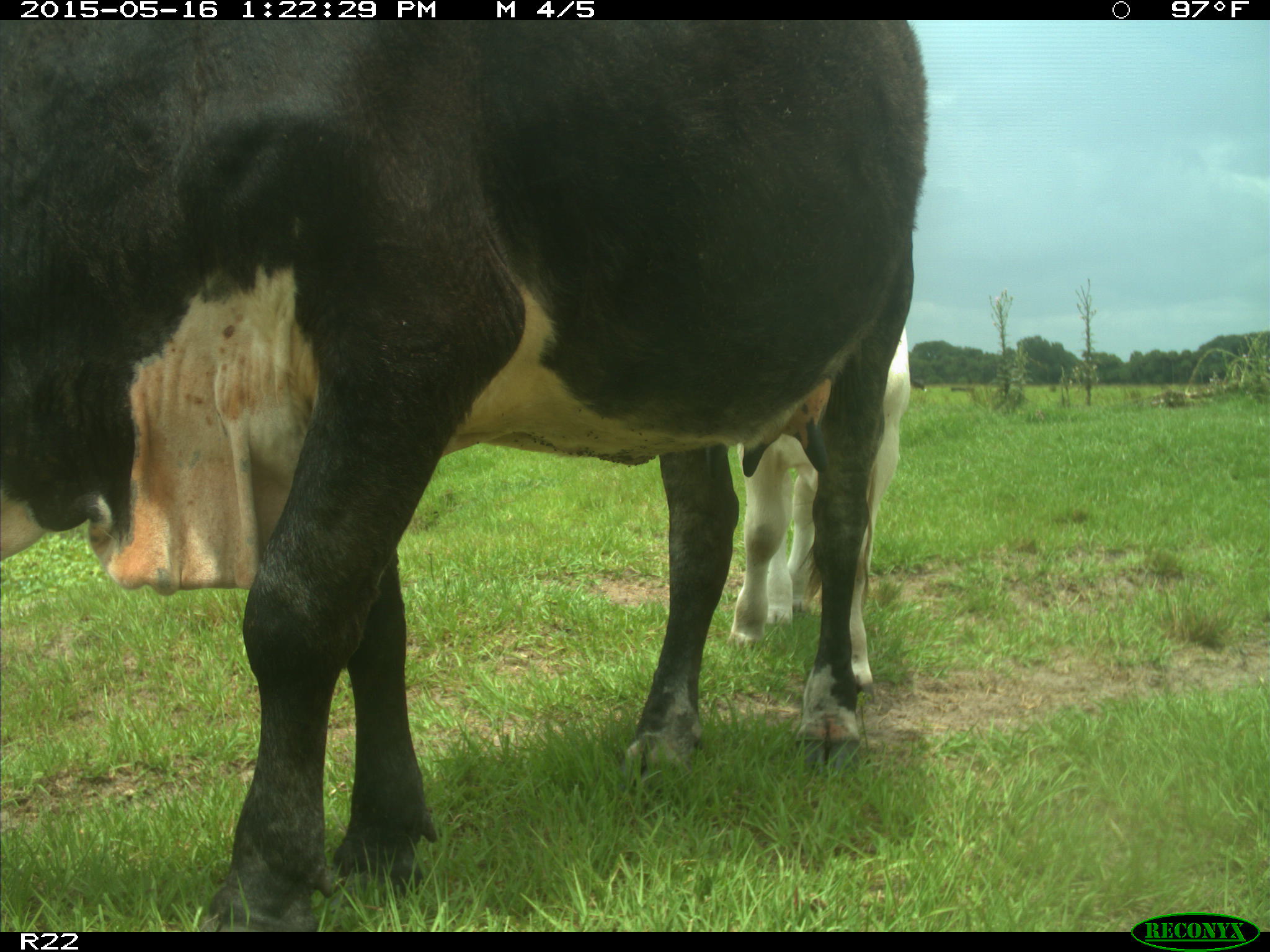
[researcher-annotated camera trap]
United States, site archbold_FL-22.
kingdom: Animalia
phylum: Chordata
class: Mammalia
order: Artiodactyla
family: Bovidae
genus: Bos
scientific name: Bos taurus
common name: domestic cow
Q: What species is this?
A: Bos taurus (domestic cow).